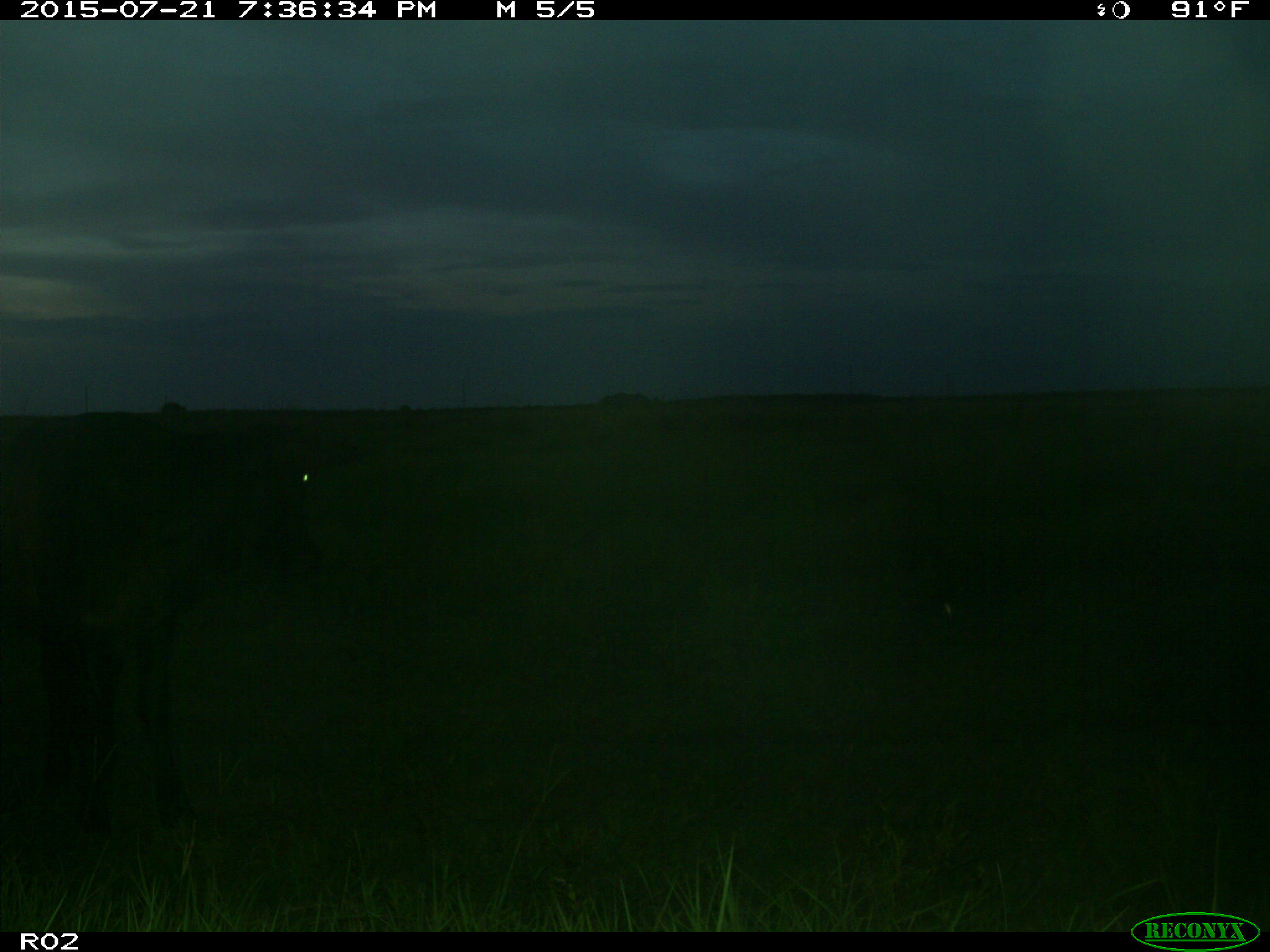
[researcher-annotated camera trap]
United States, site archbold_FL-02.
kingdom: Animalia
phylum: Chordata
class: Mammalia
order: Artiodactyla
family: Bovidae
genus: Bos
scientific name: Bos taurus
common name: domestic cow